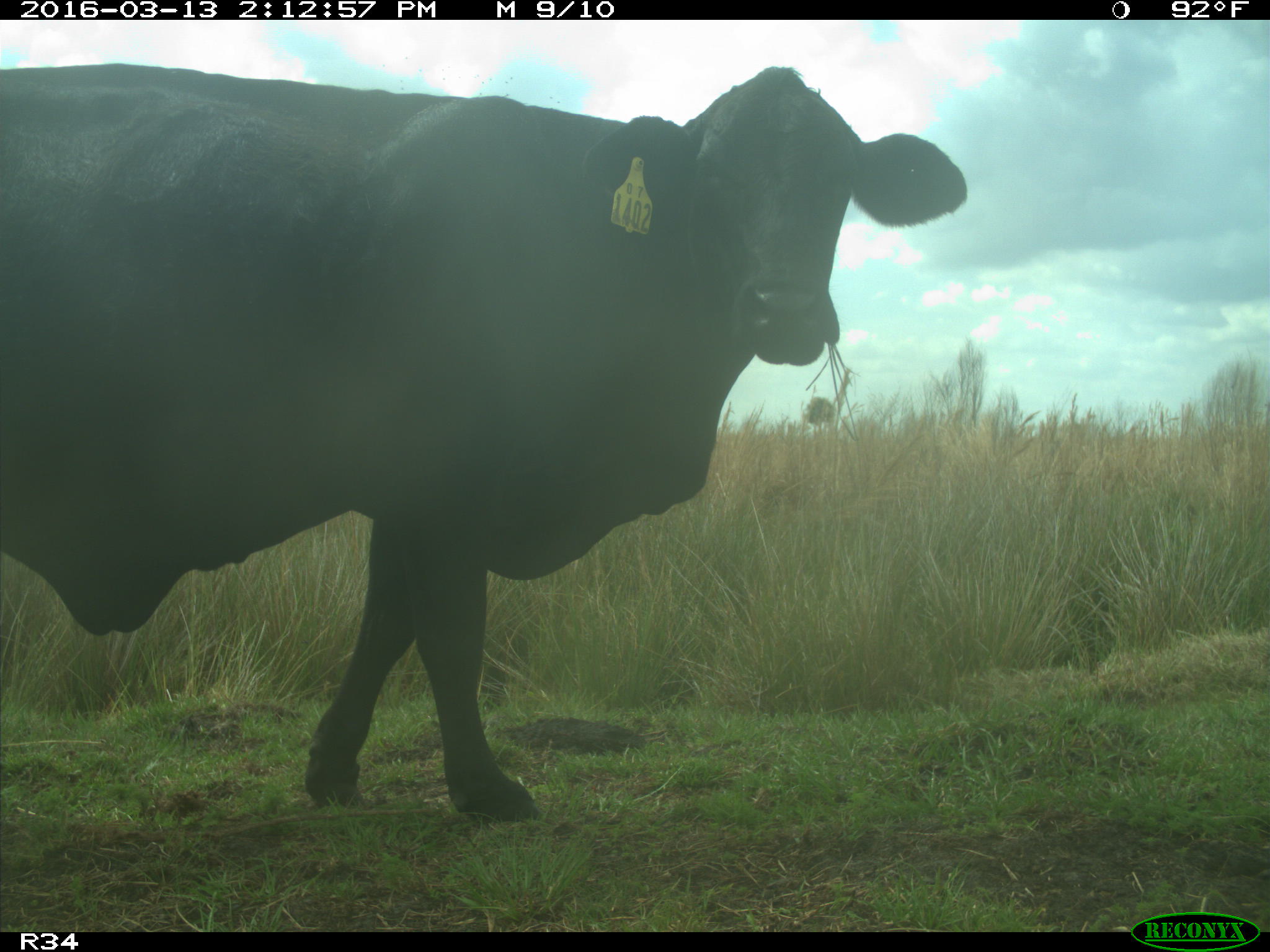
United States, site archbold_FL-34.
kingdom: Animalia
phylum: Chordata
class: Mammalia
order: Artiodactyla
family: Bovidae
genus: Bos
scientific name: Bos taurus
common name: domestic cow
Bos taurus (domestic cow).